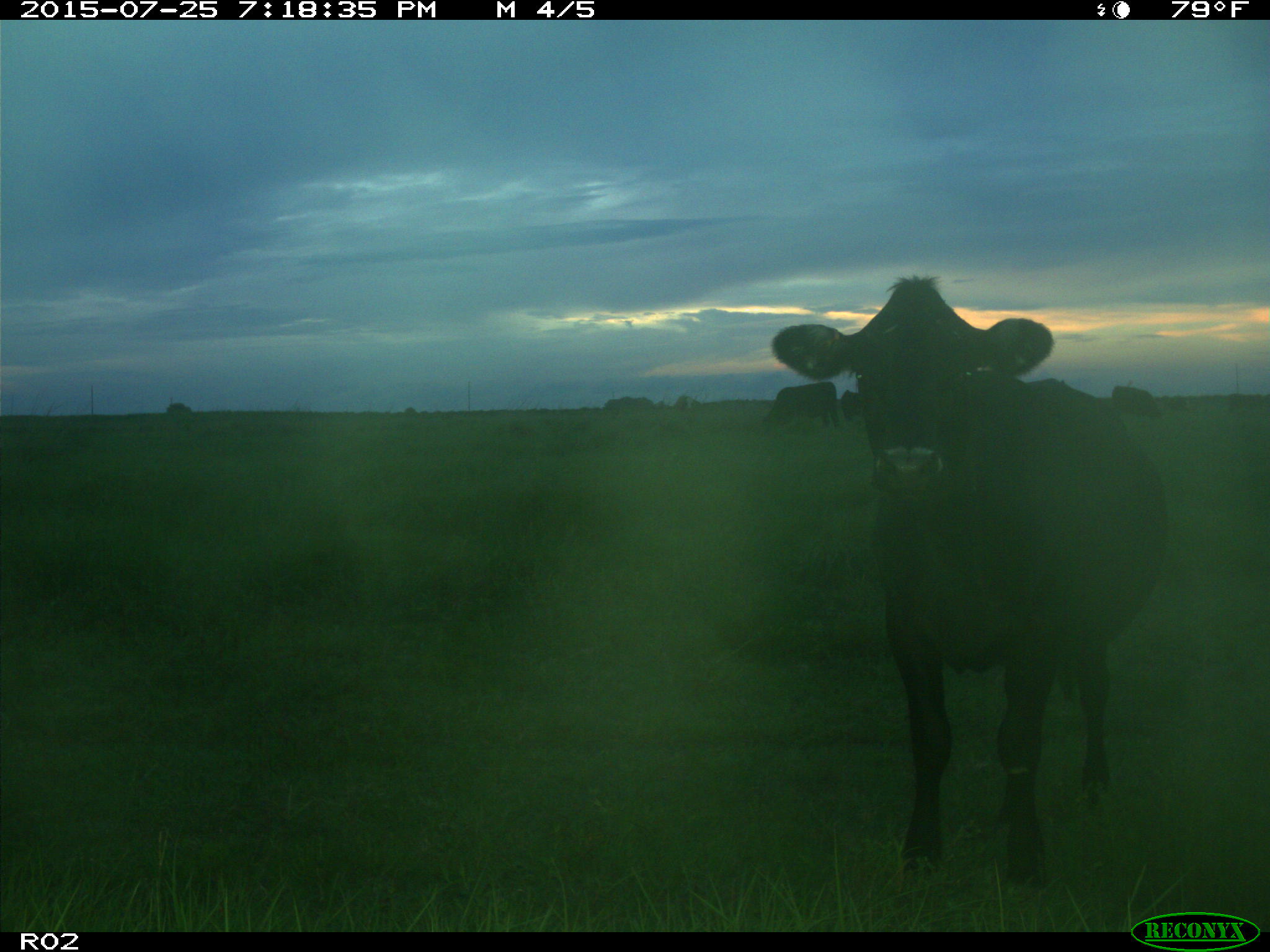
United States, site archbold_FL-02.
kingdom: Animalia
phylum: Chordata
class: Mammalia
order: Artiodactyla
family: Bovidae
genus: Bos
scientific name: Bos taurus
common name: domestic cow